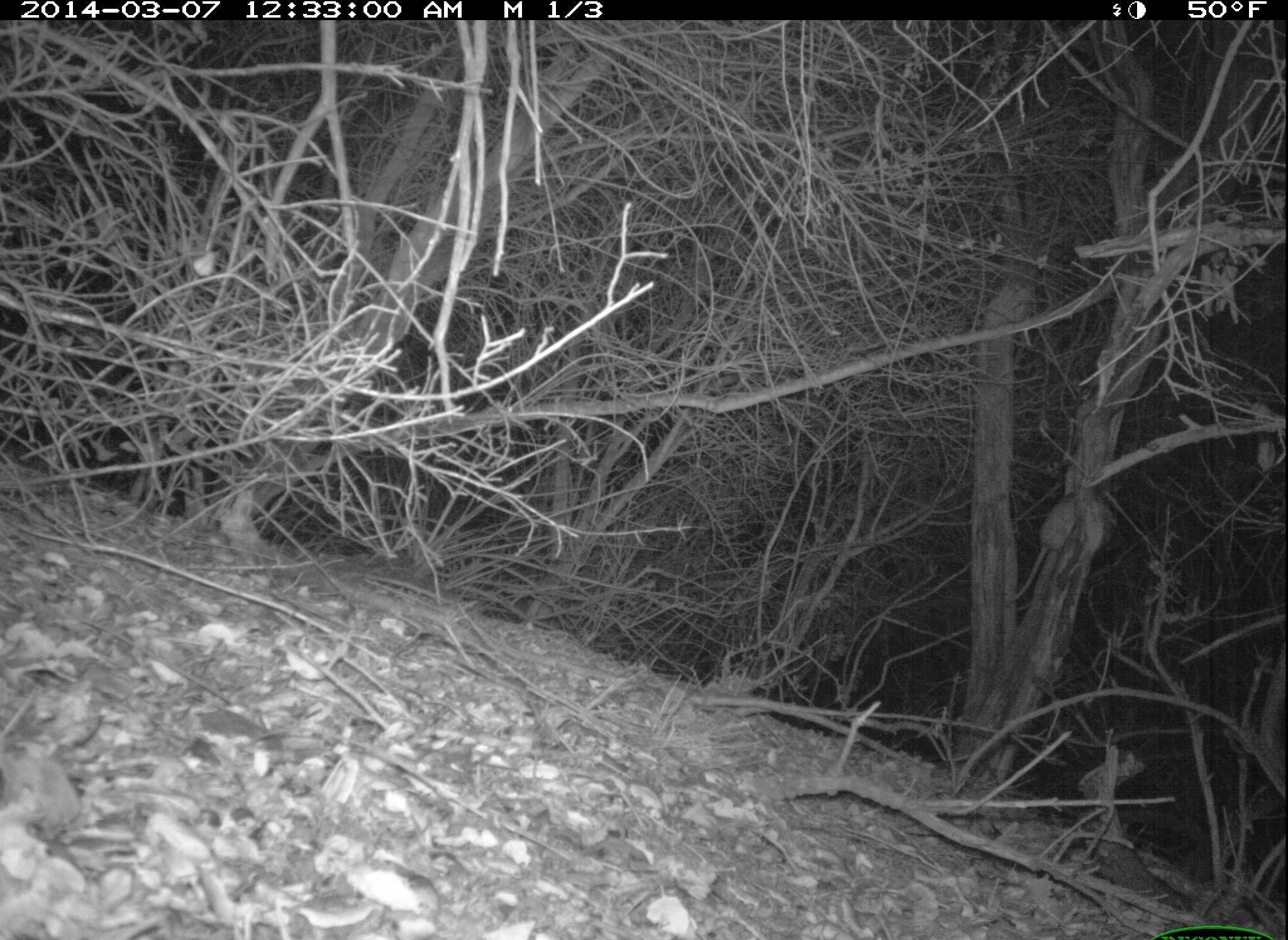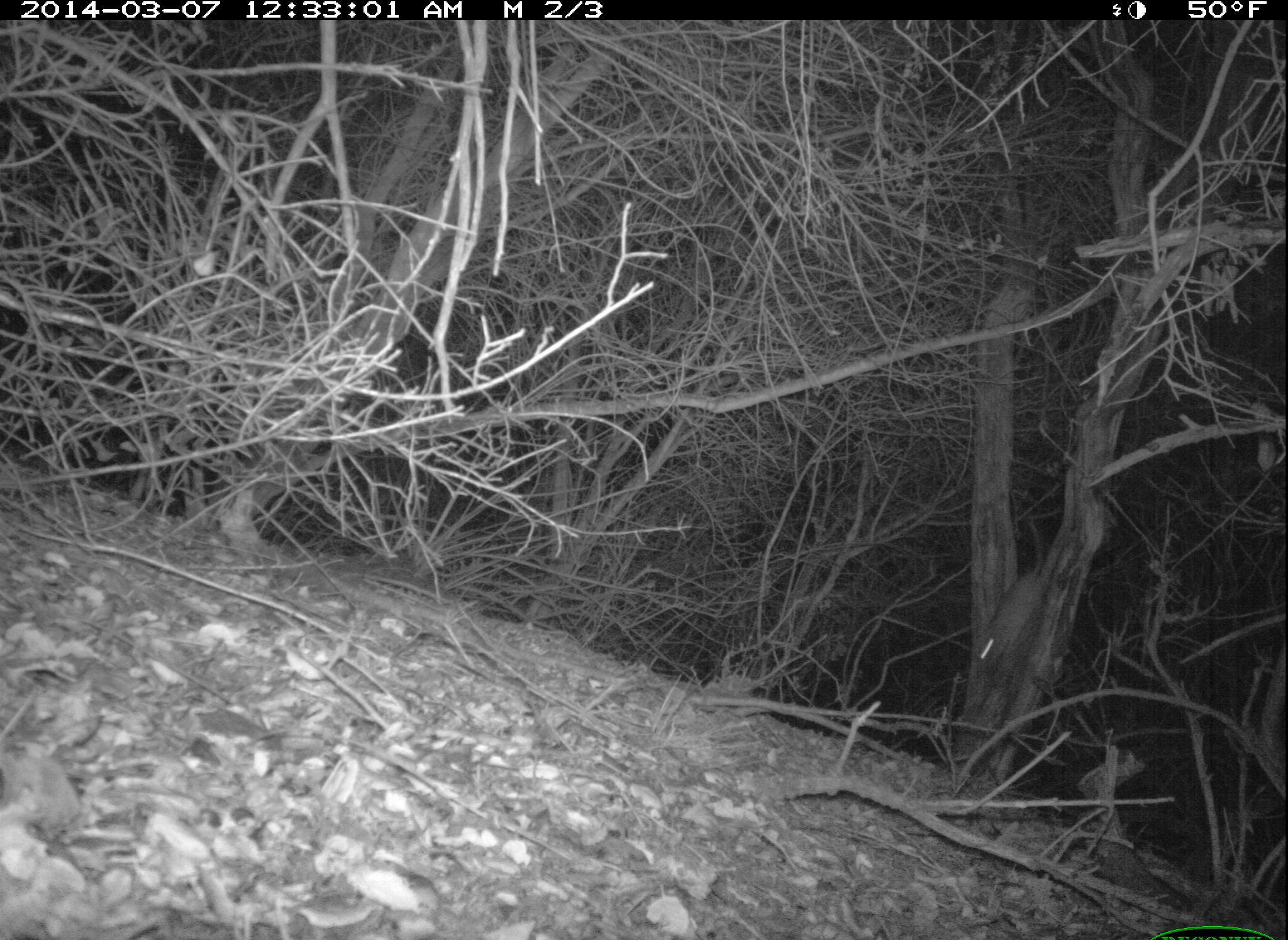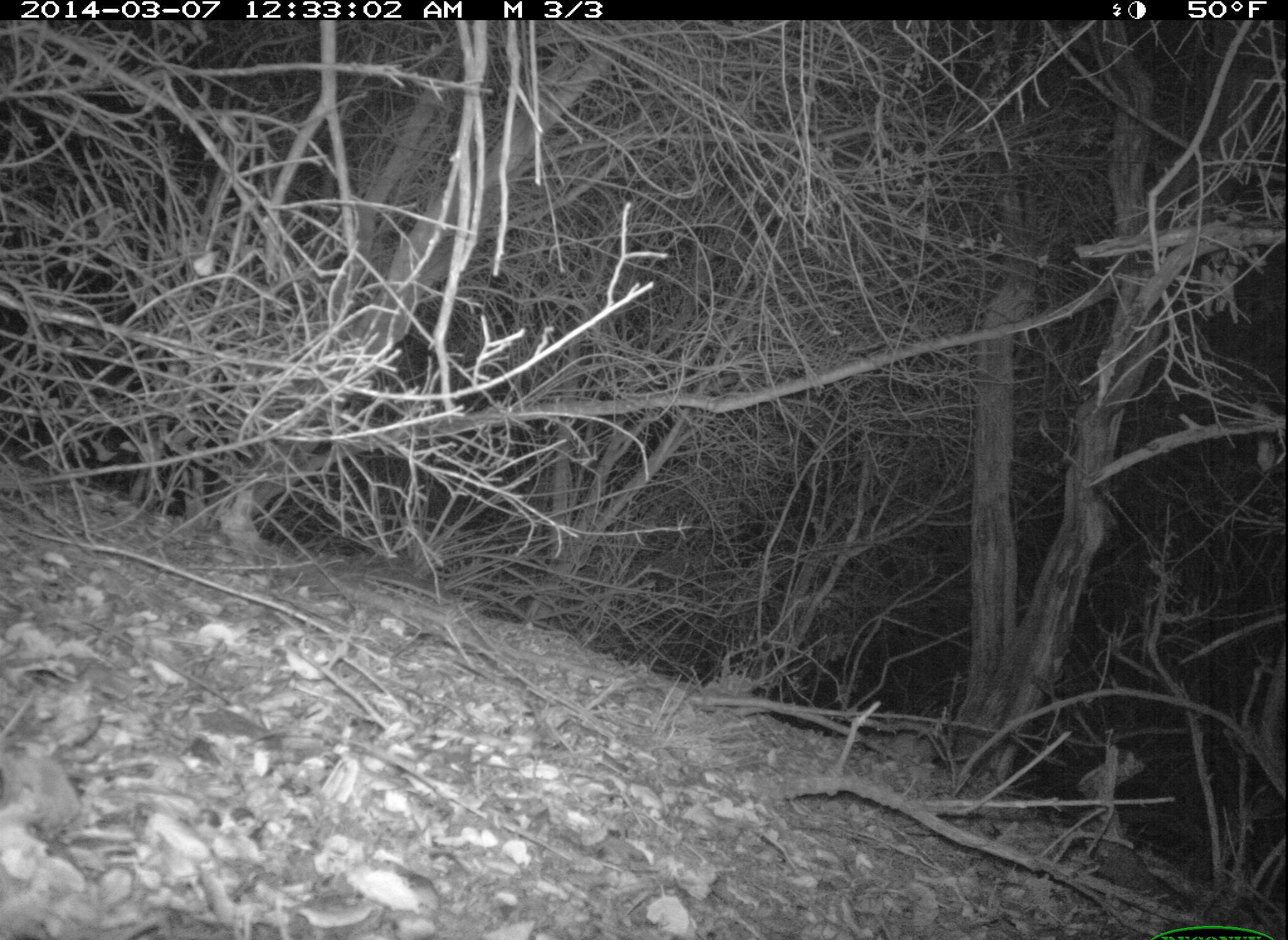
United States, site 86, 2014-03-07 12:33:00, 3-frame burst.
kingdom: Animalia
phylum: Chordata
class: Mammalia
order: Rodentia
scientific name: Rodentia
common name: rodent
Rodent (Rodentia).